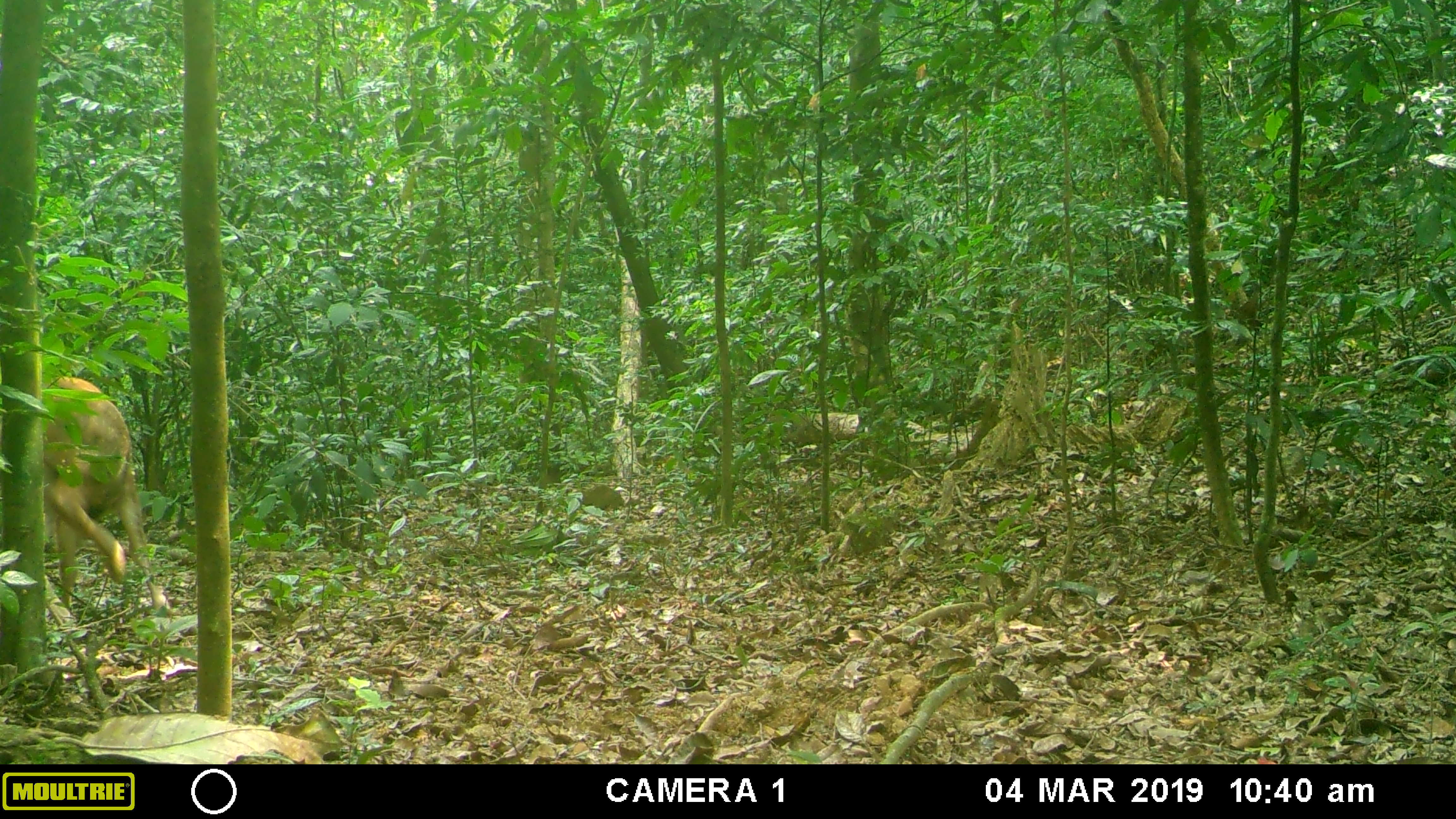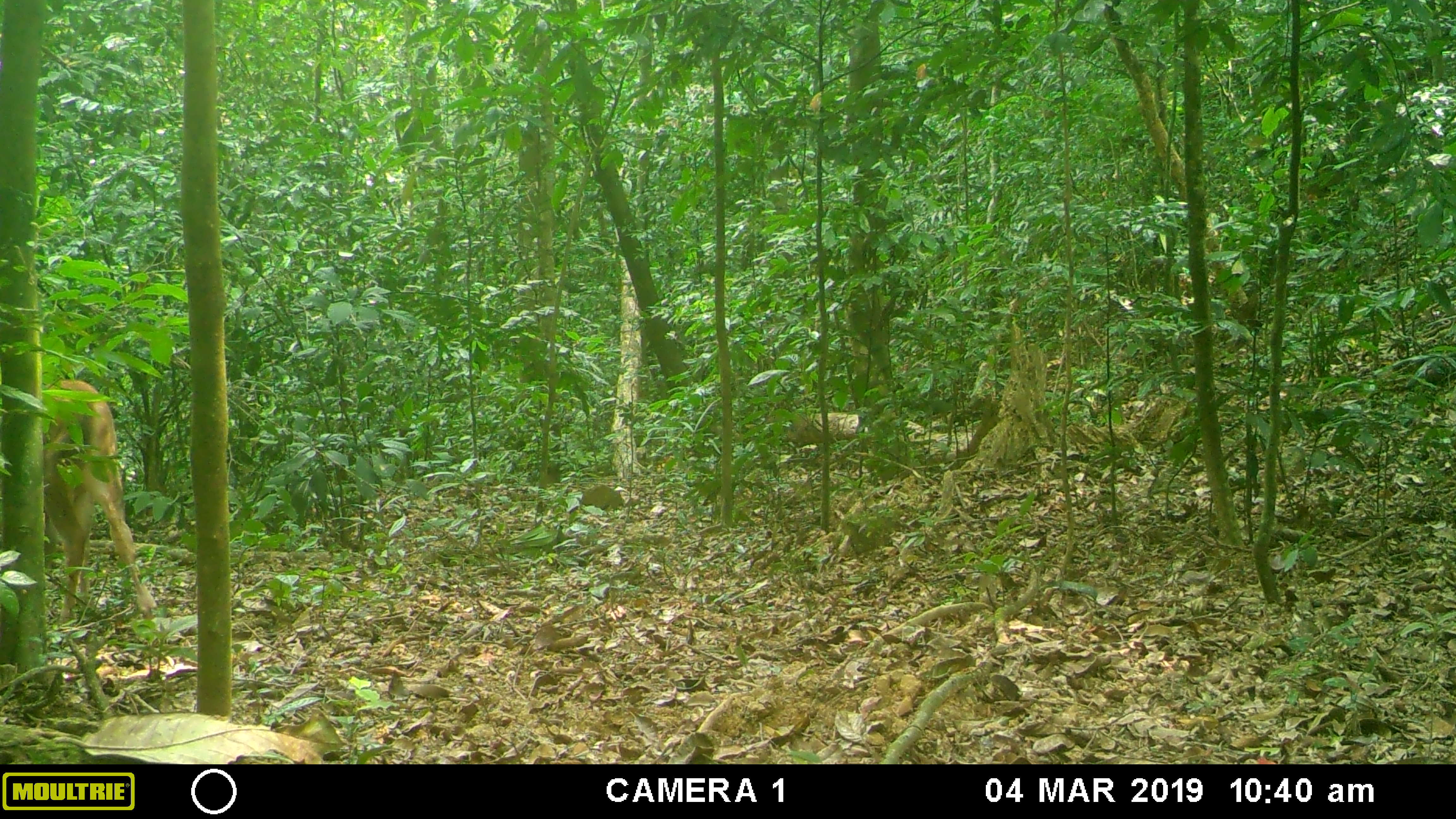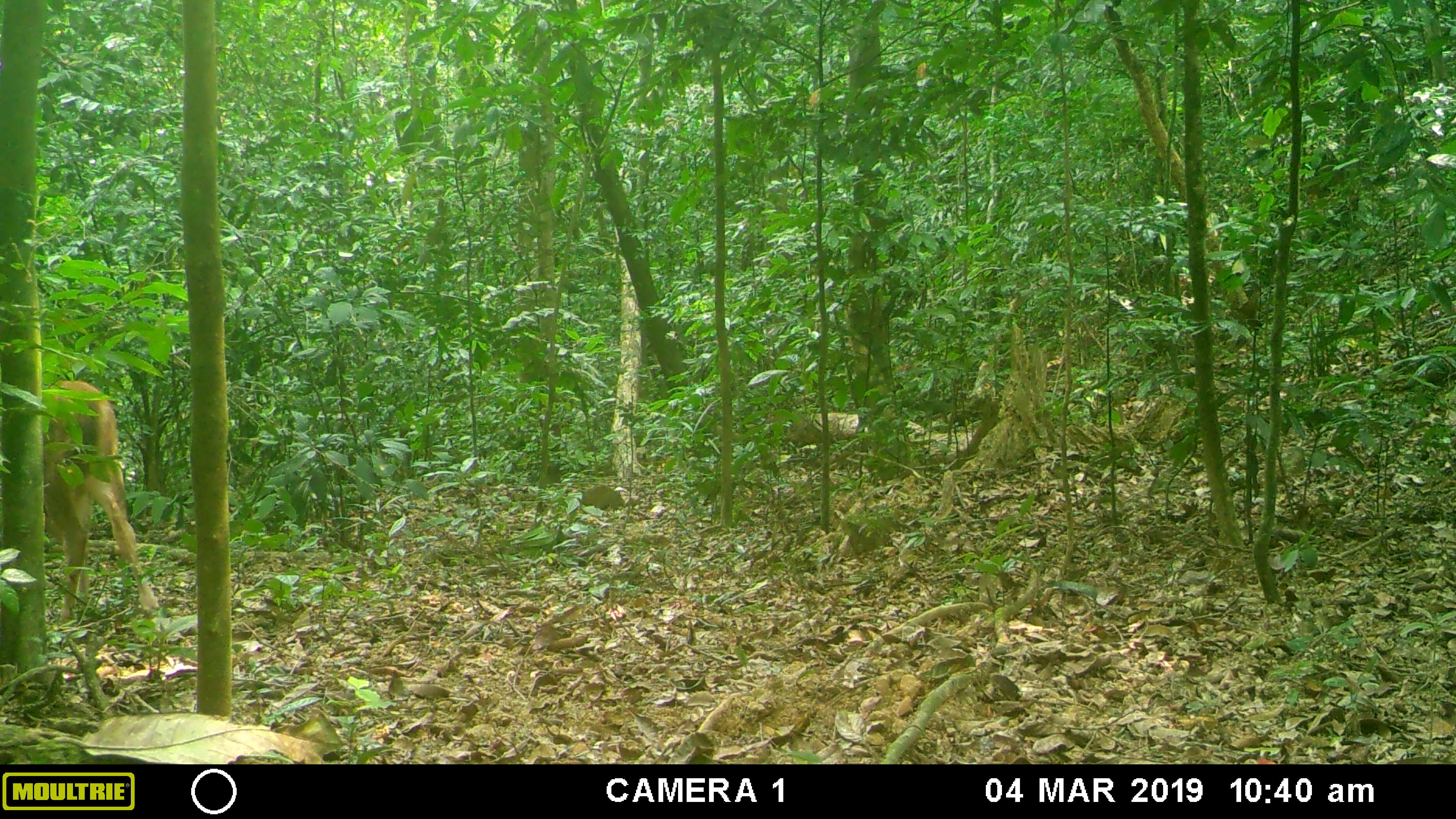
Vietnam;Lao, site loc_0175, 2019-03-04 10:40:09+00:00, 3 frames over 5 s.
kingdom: Animalia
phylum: Chordata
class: Mammalia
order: Artiodactyla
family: Cervidae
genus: Rusa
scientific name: Rusa unicolor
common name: sambar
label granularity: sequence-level